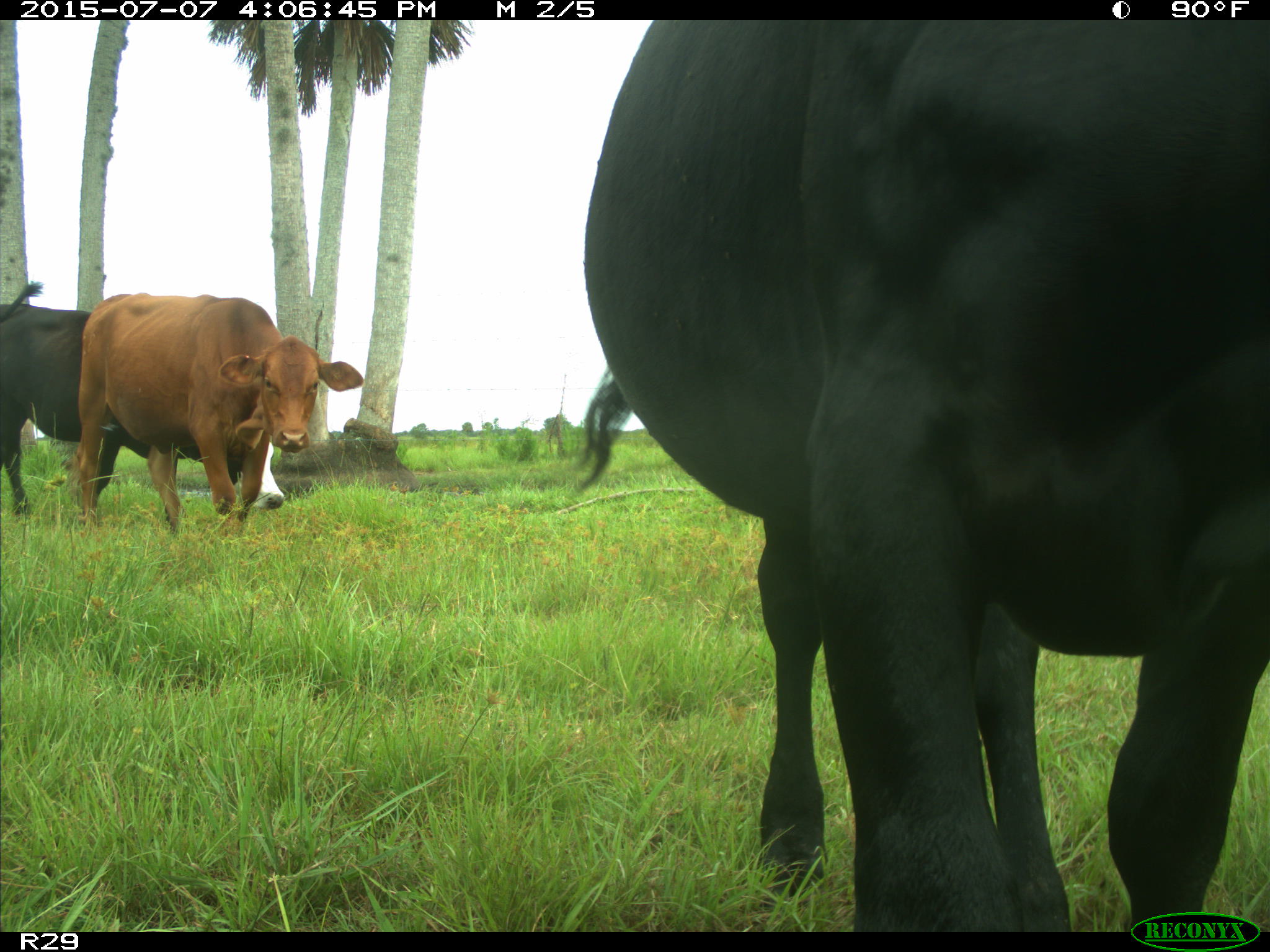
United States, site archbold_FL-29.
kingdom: Animalia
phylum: Chordata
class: Mammalia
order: Artiodactyla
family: Bovidae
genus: Bos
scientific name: Bos taurus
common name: domestic cow